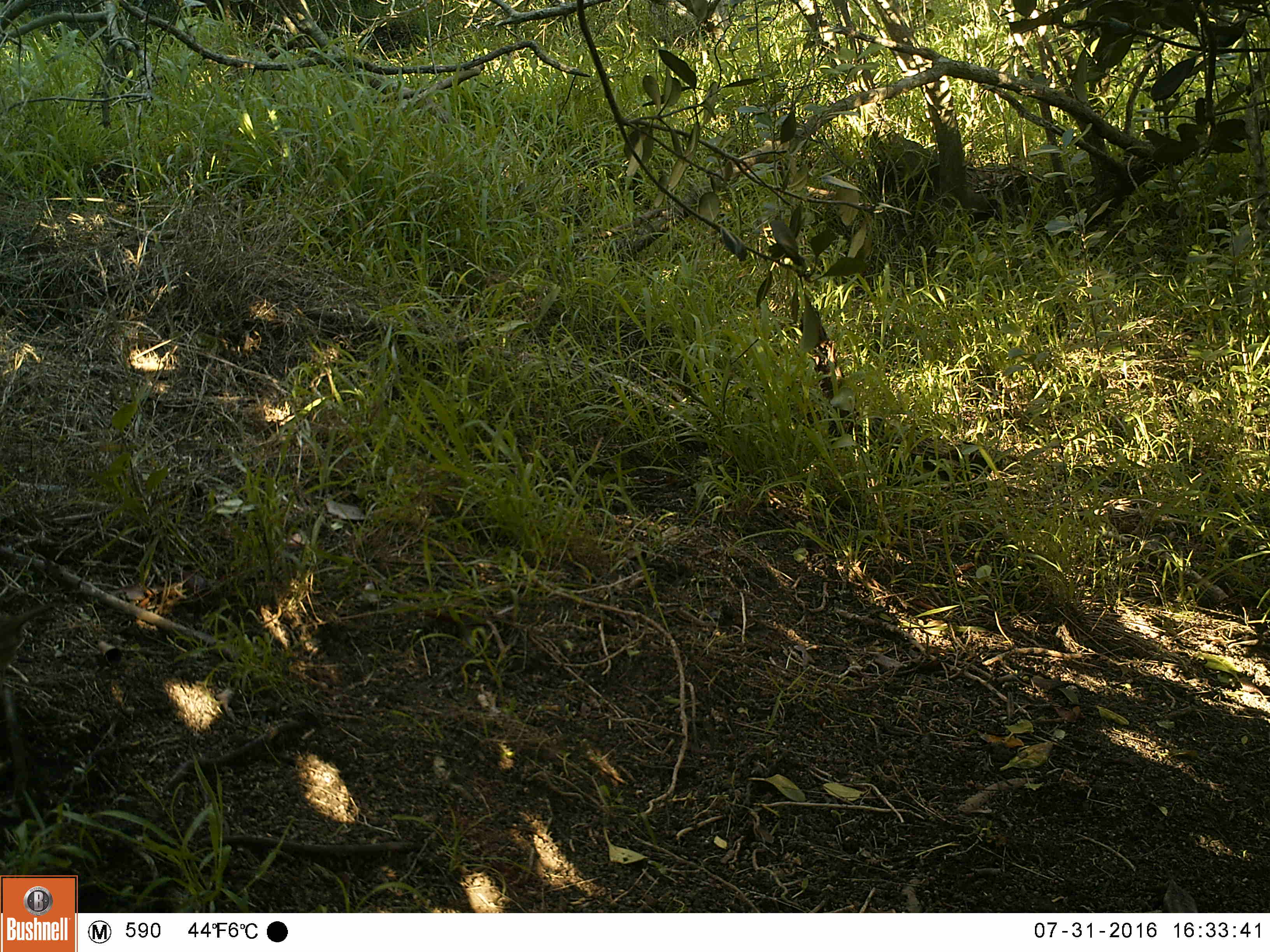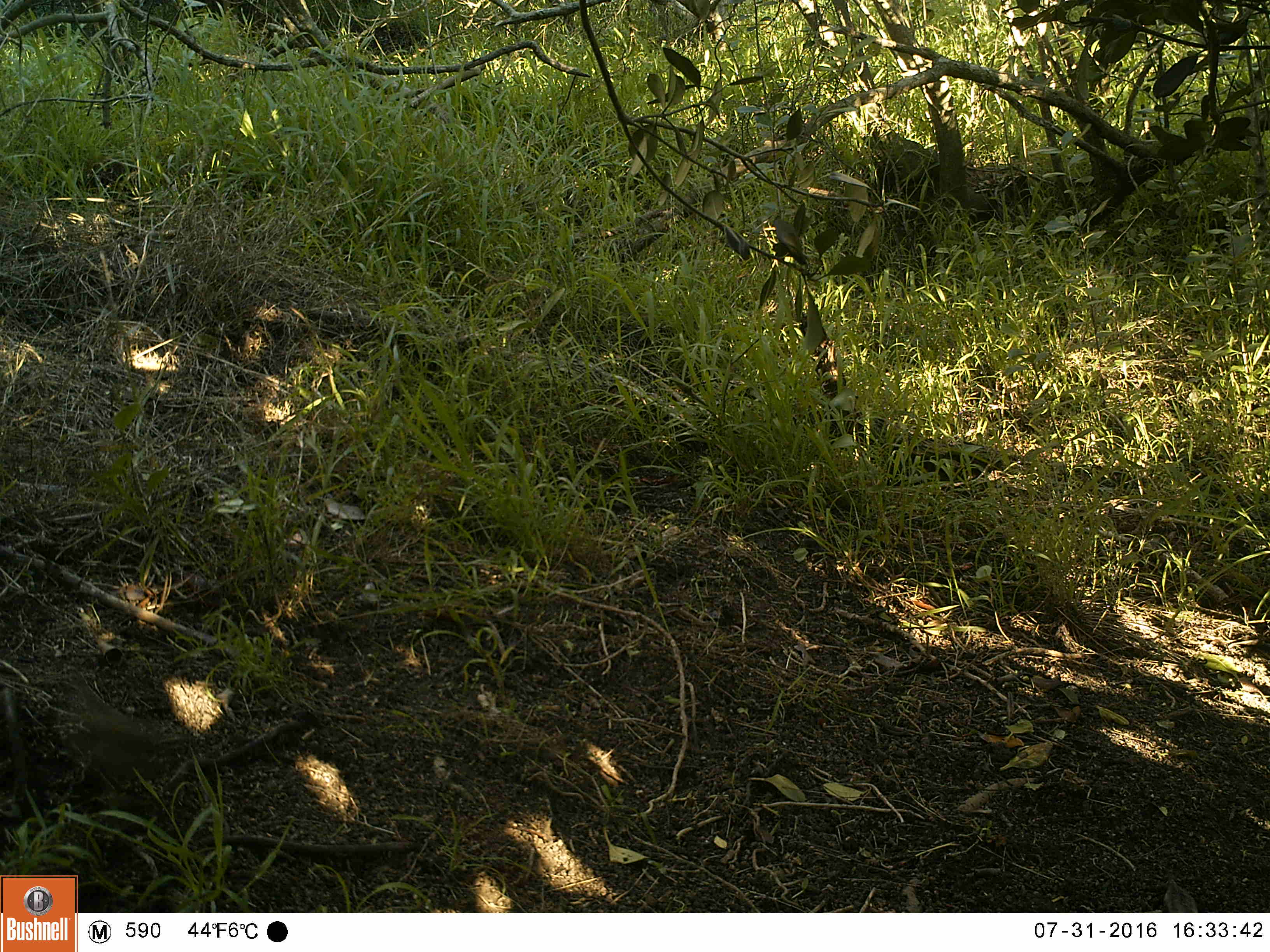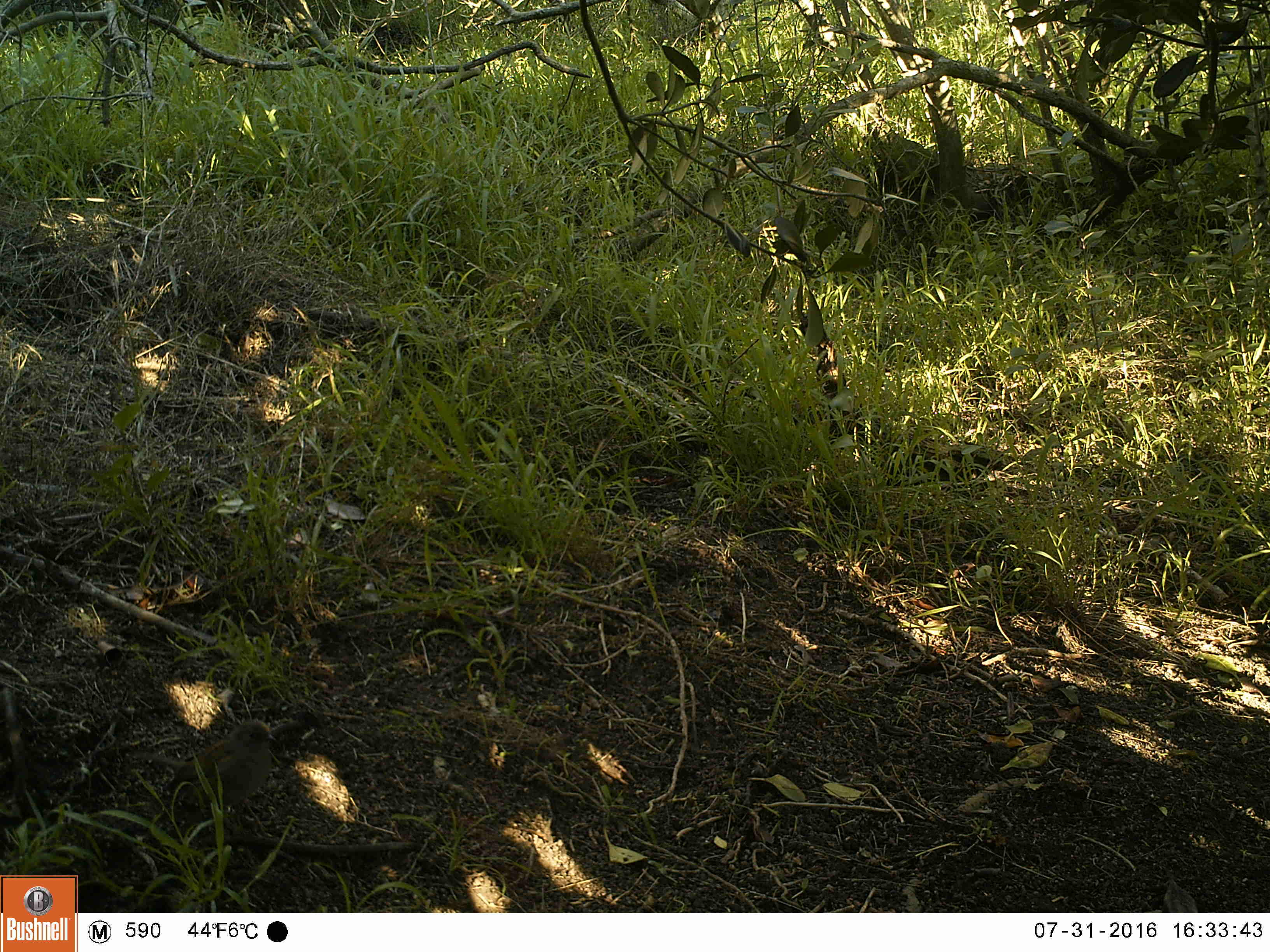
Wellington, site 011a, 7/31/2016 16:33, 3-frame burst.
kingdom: Animalia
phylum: Chordata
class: Aves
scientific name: Aves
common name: bird